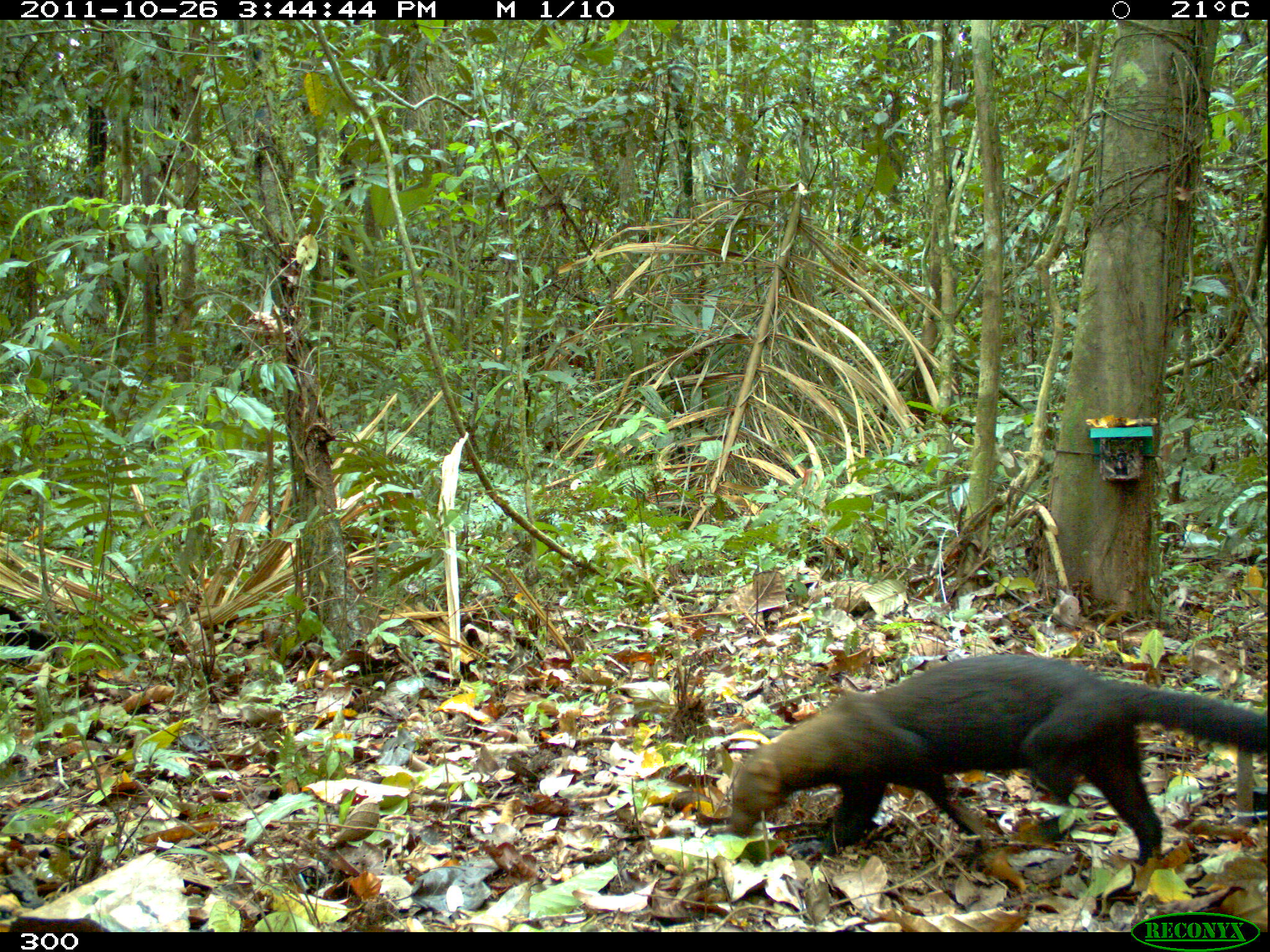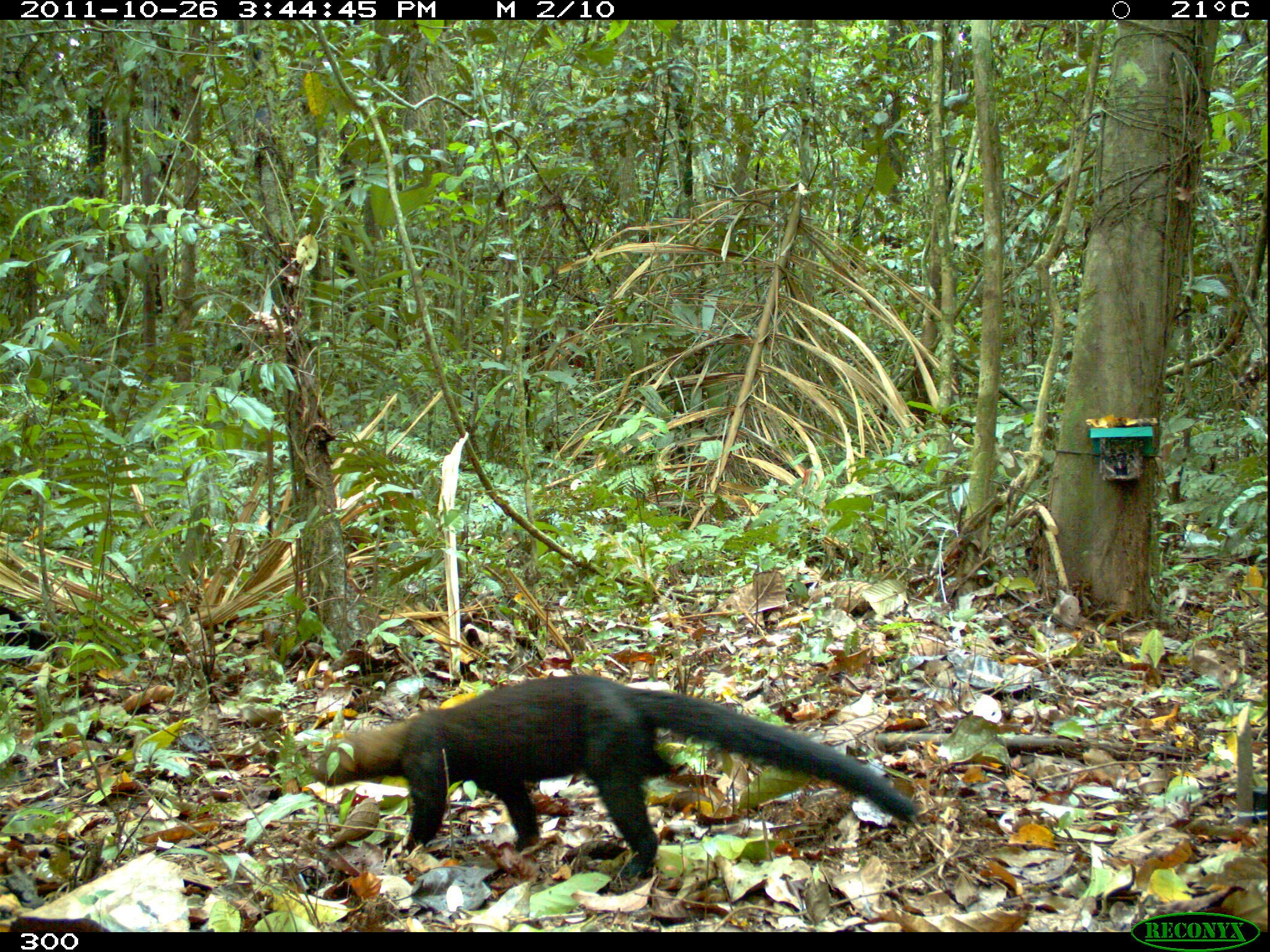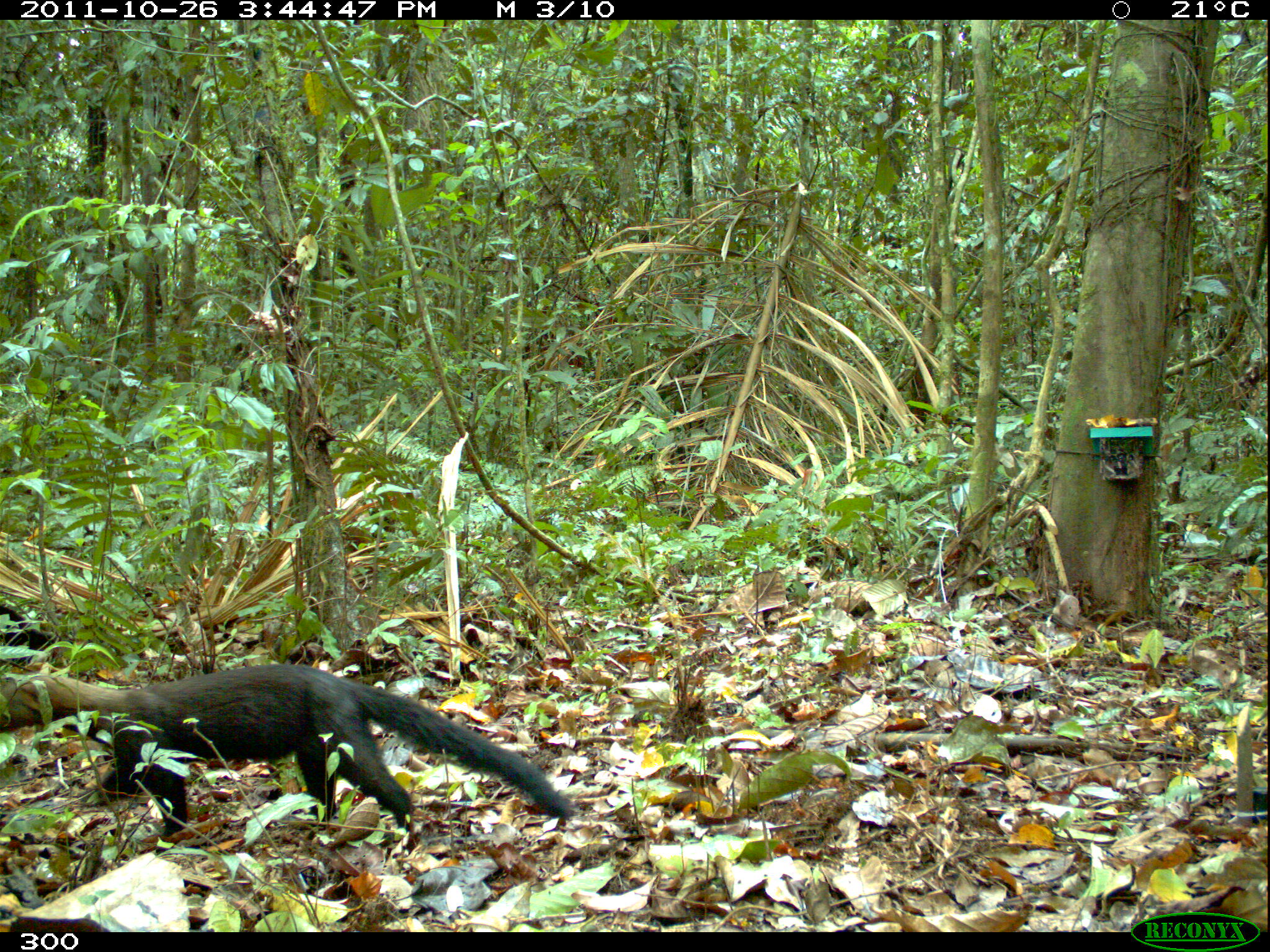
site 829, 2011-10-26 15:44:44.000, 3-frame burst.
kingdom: Animalia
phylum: Chordata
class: Mammalia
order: Carnivora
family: Mustelidae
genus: Eira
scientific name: Eira barbara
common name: tayra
Eira barbara (tayra).